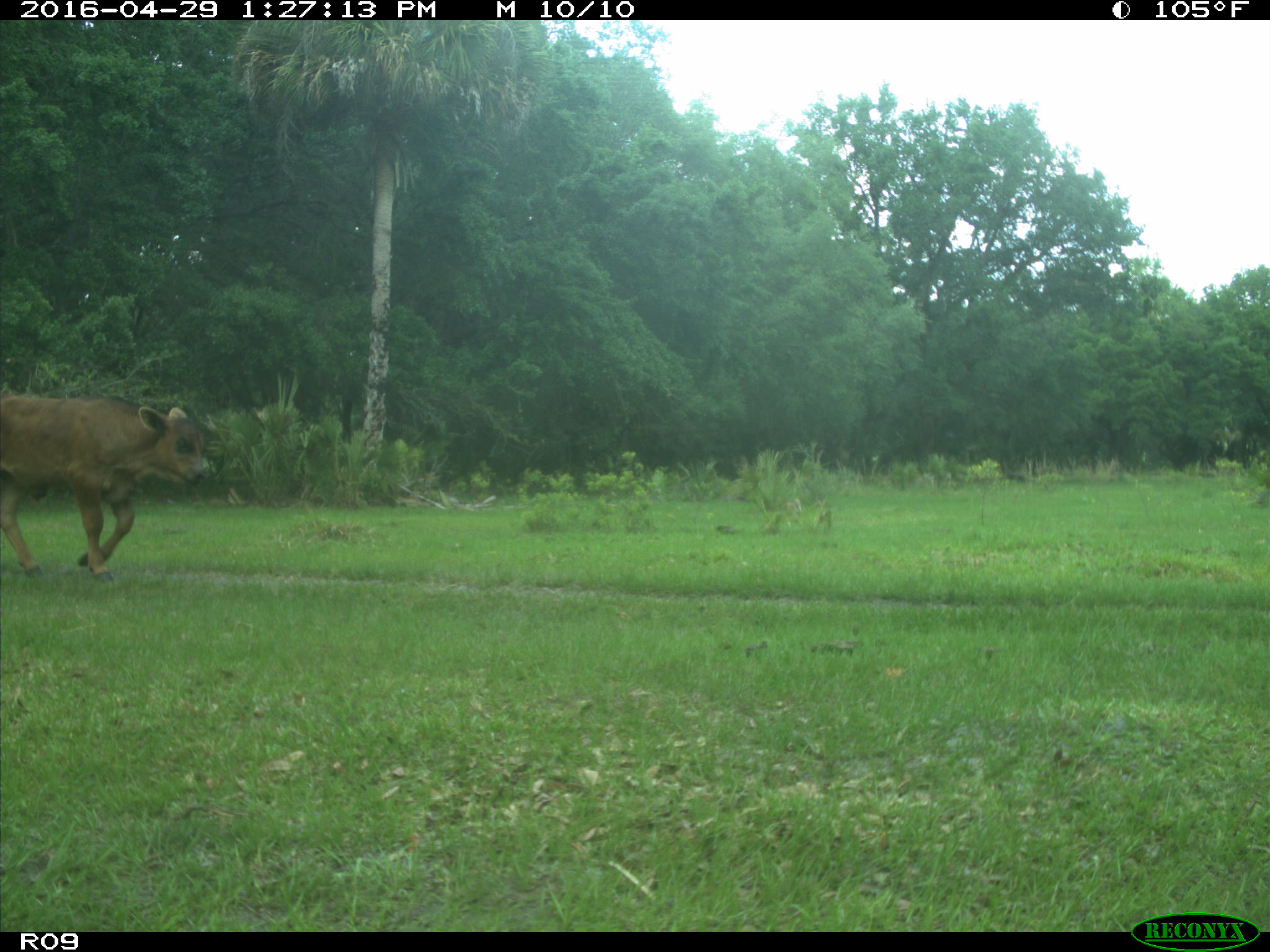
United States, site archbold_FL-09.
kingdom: Animalia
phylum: Chordata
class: Mammalia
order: Artiodactyla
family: Bovidae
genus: Bos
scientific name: Bos taurus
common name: domestic cow